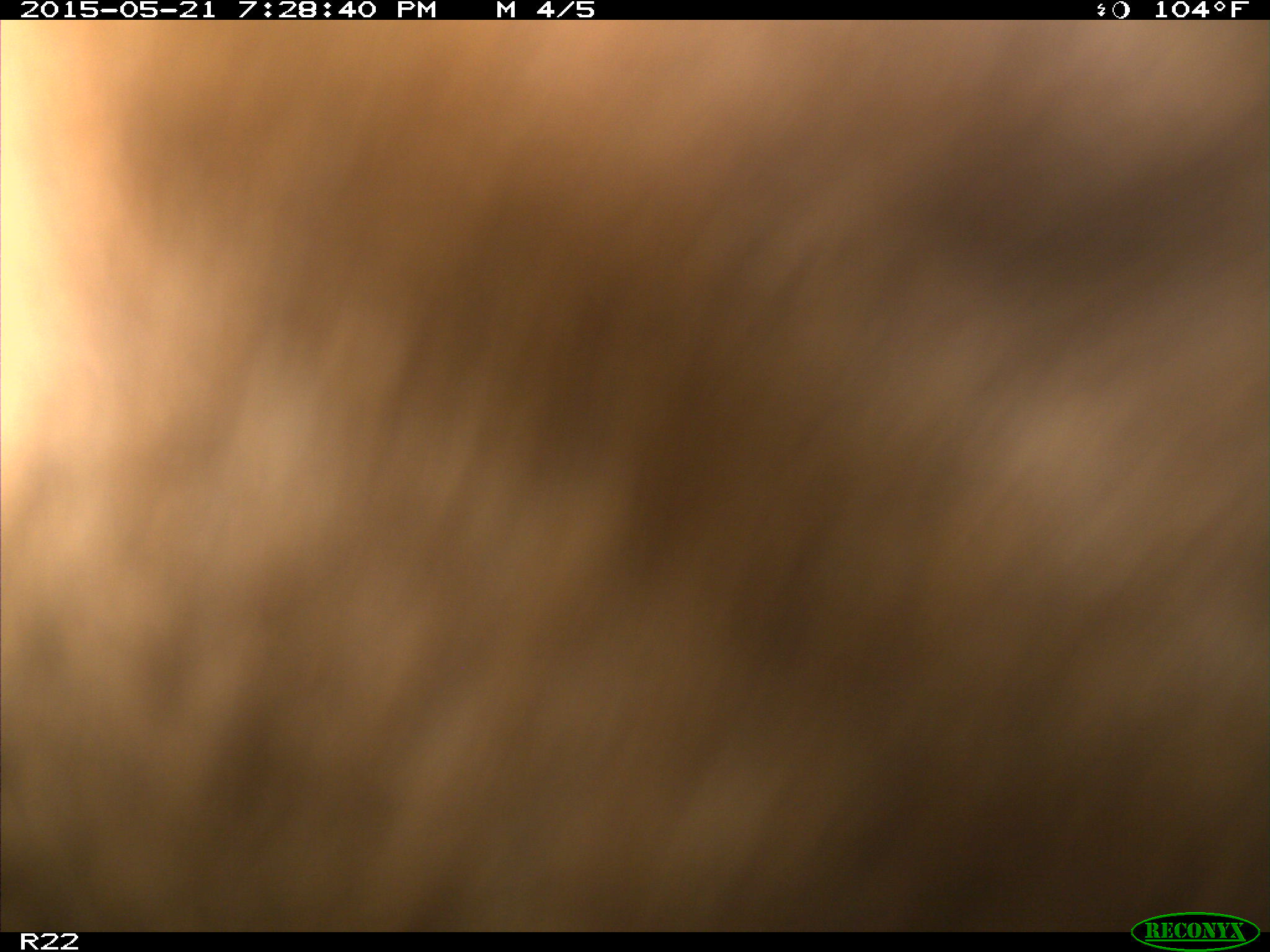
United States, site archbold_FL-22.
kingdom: Animalia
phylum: Chordata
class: Mammalia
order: Artiodactyla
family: Bovidae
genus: Bos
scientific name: Bos taurus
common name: domestic cow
Bos taurus (domestic cow).